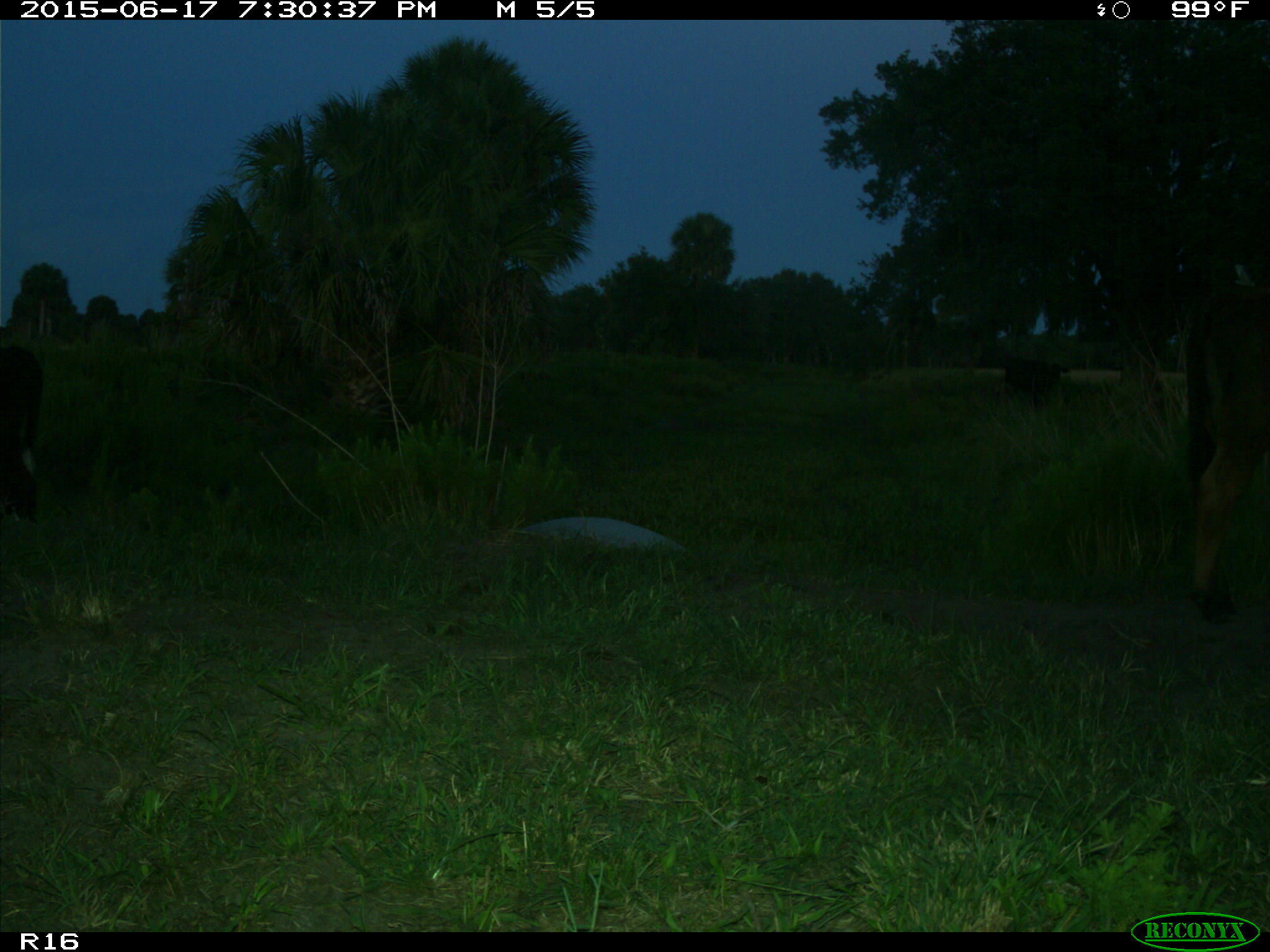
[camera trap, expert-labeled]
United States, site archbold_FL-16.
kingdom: Animalia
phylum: Chordata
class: Mammalia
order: Artiodactyla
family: Bovidae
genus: Bos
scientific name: Bos taurus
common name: domestic cow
Bos taurus (domestic cow).